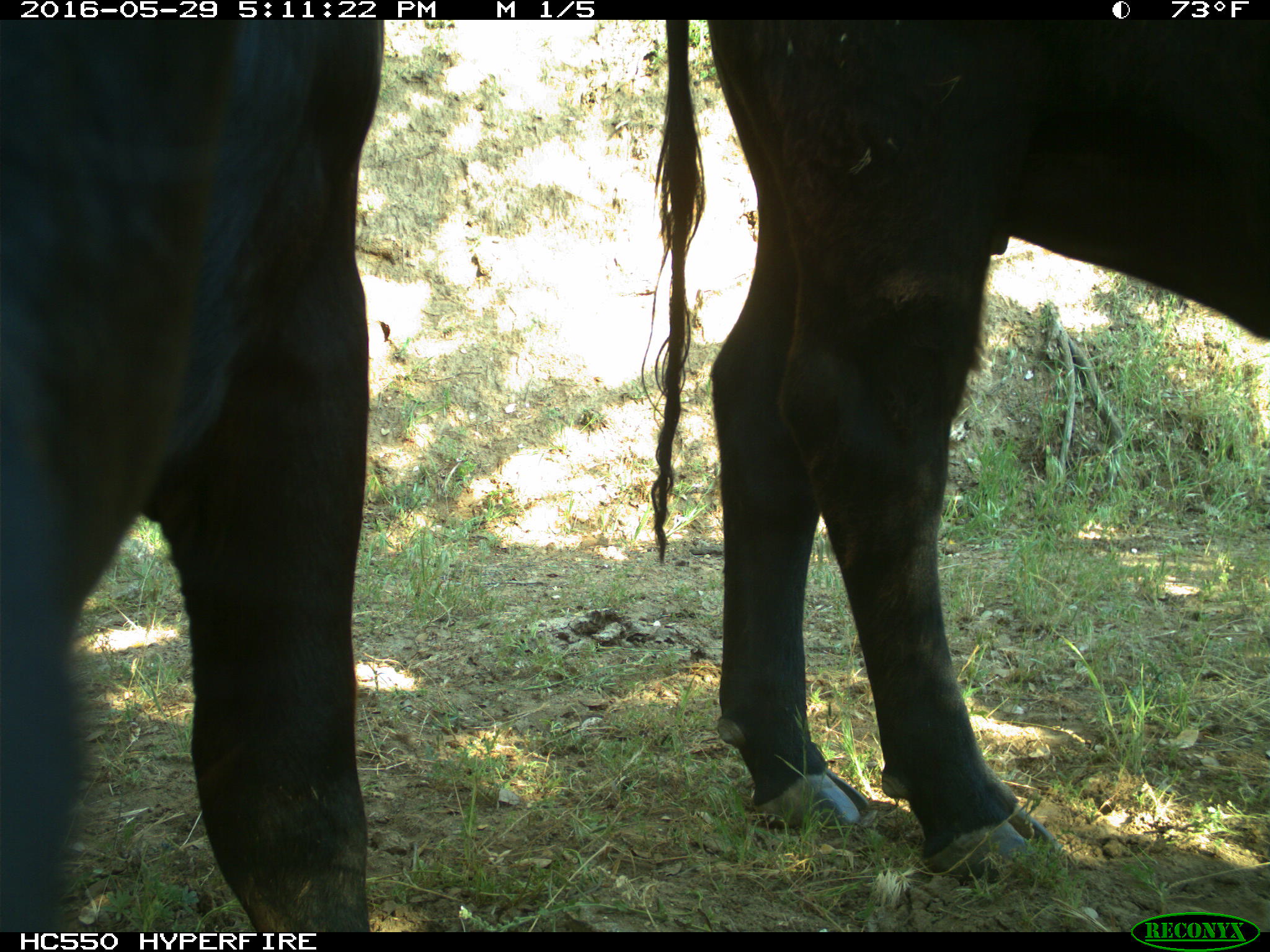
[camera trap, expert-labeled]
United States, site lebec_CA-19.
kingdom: Animalia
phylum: Chordata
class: Mammalia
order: Artiodactyla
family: Bovidae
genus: Bos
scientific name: Bos taurus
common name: domestic cow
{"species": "Bos taurus (domestic cow)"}